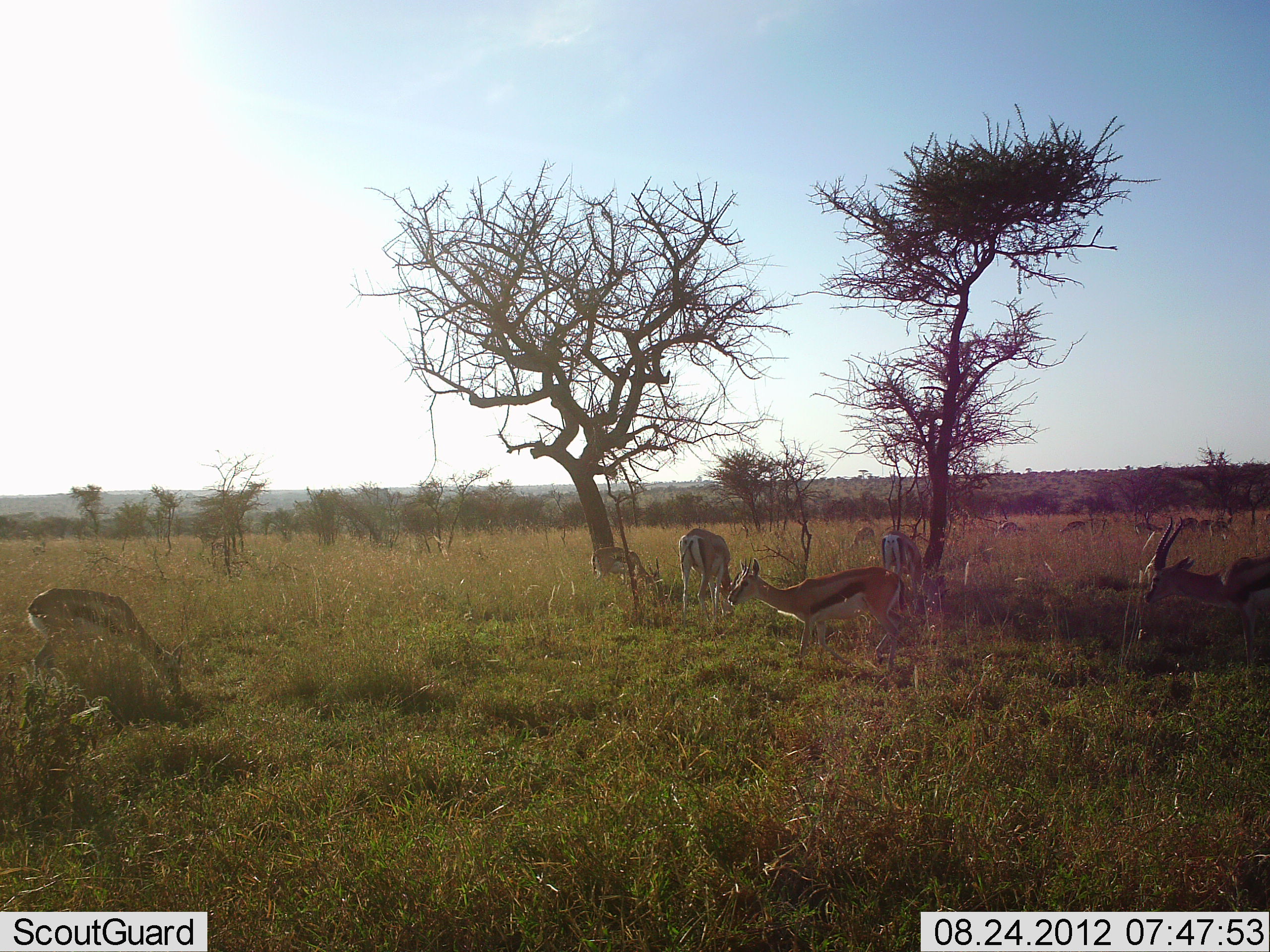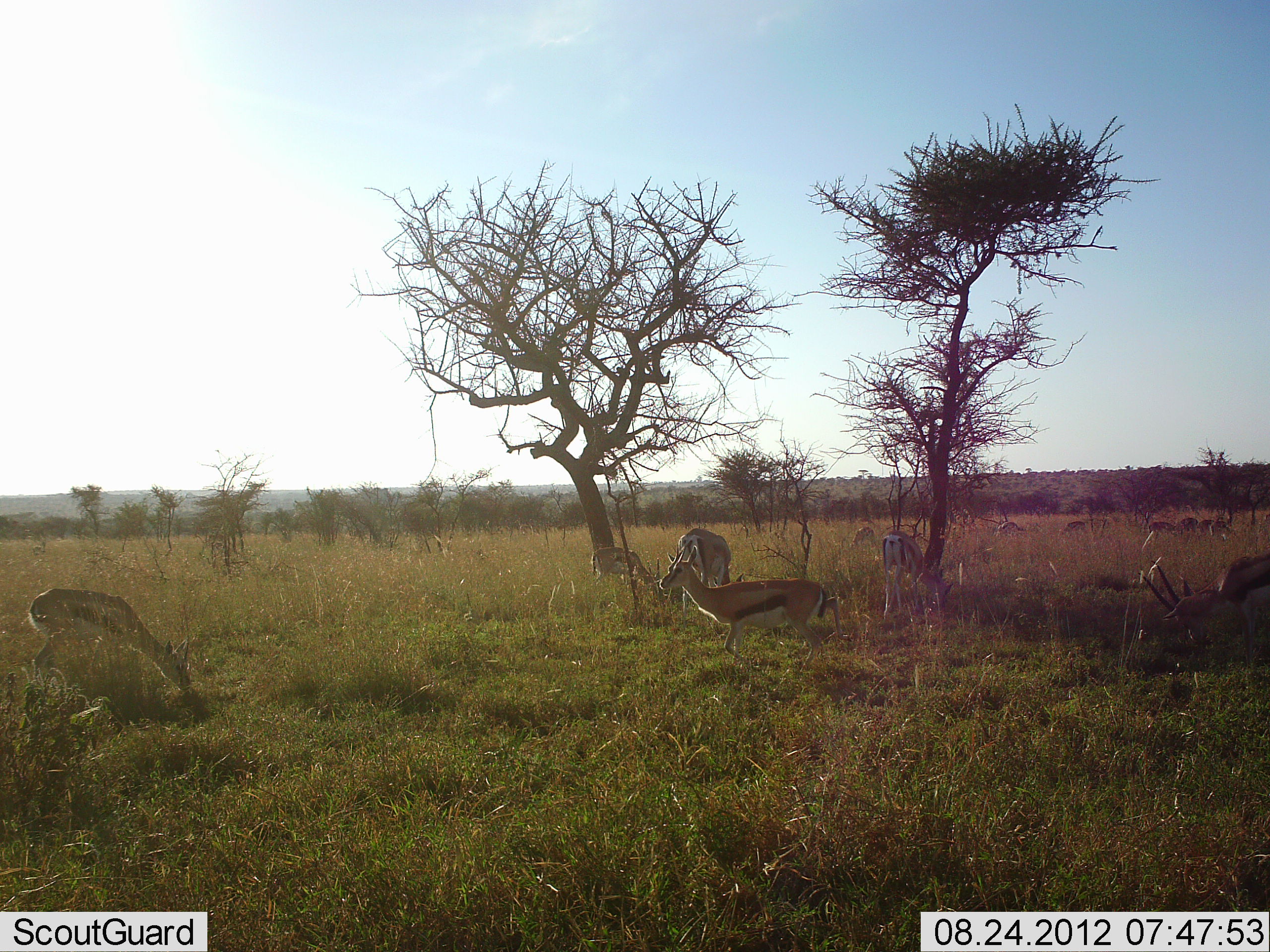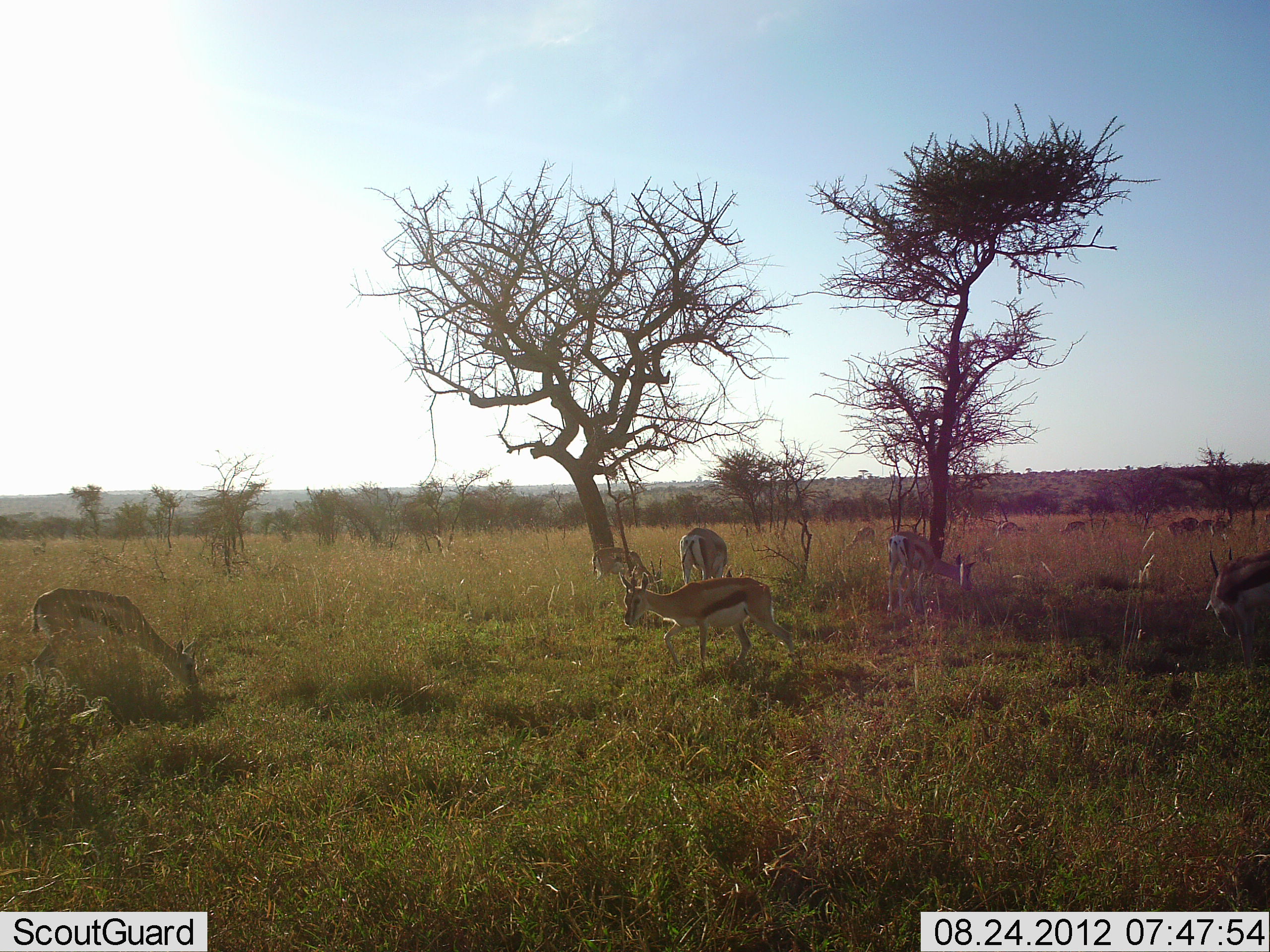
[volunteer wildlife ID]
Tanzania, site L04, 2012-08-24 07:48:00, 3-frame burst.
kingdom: Animalia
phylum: Chordata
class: Mammalia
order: Artiodactyla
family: Bovidae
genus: Eudorcas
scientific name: Eudorcas thomsonii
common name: thomson's gazelle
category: gazellethomsons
Gazellethomsons (thomson's gazelle) (Eudorcas thomsonii), count 11-50. Behavior (volunteer vote fractions): standing 60%, resting 0%, moving 60%, interacting 0%. Young present (vote fraction): 0%. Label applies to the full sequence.